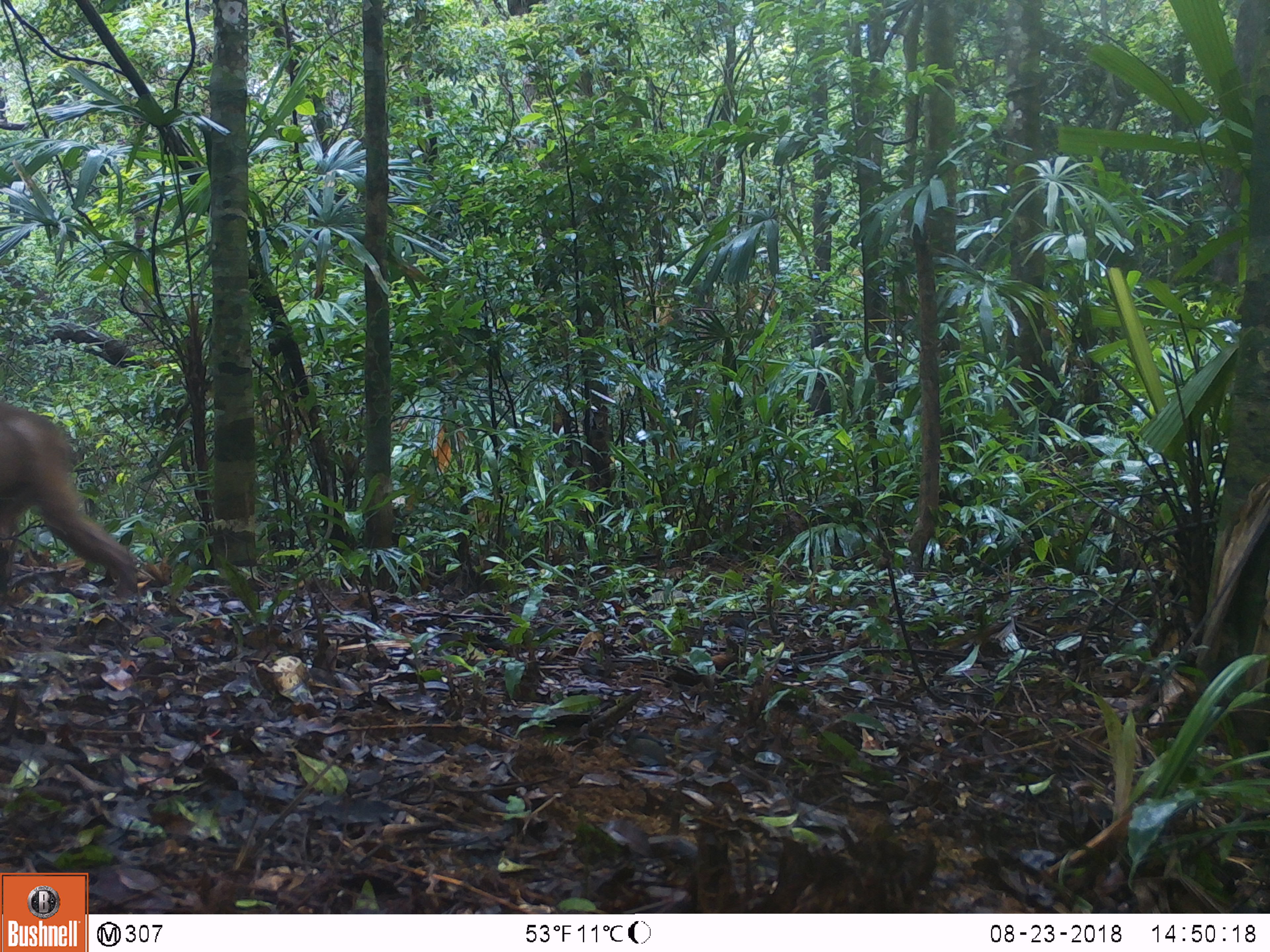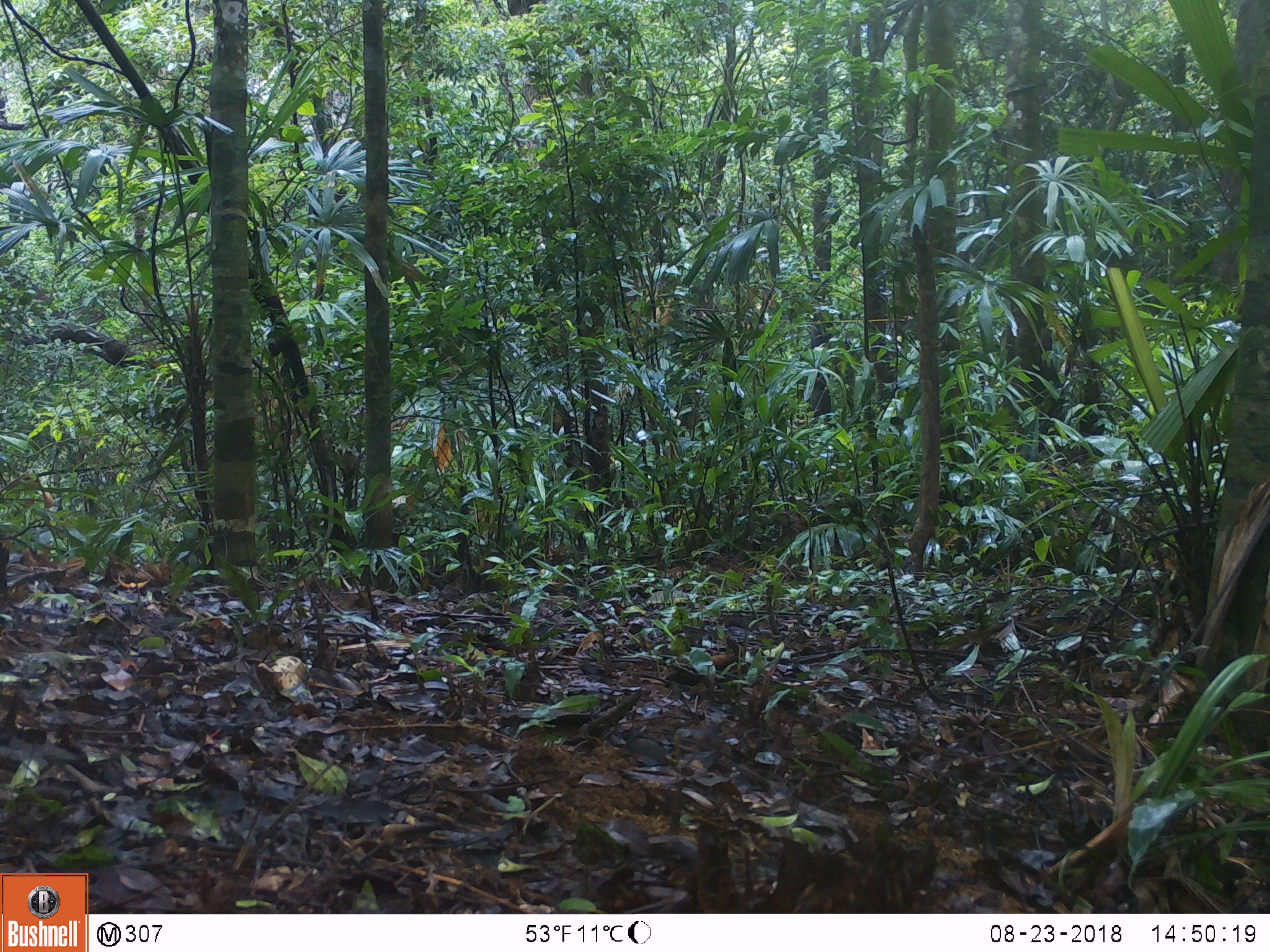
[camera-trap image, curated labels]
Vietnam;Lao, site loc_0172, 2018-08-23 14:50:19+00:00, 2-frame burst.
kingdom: Animalia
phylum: Chordata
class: Mammalia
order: Primates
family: Cercopithecidae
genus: Macaca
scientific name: Macaca arctoides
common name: stump-tailed macaque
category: stump tailed macaque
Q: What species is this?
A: Stump tailed macaque (stump-tailed macaque) (Macaca arctoides).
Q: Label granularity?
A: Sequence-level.